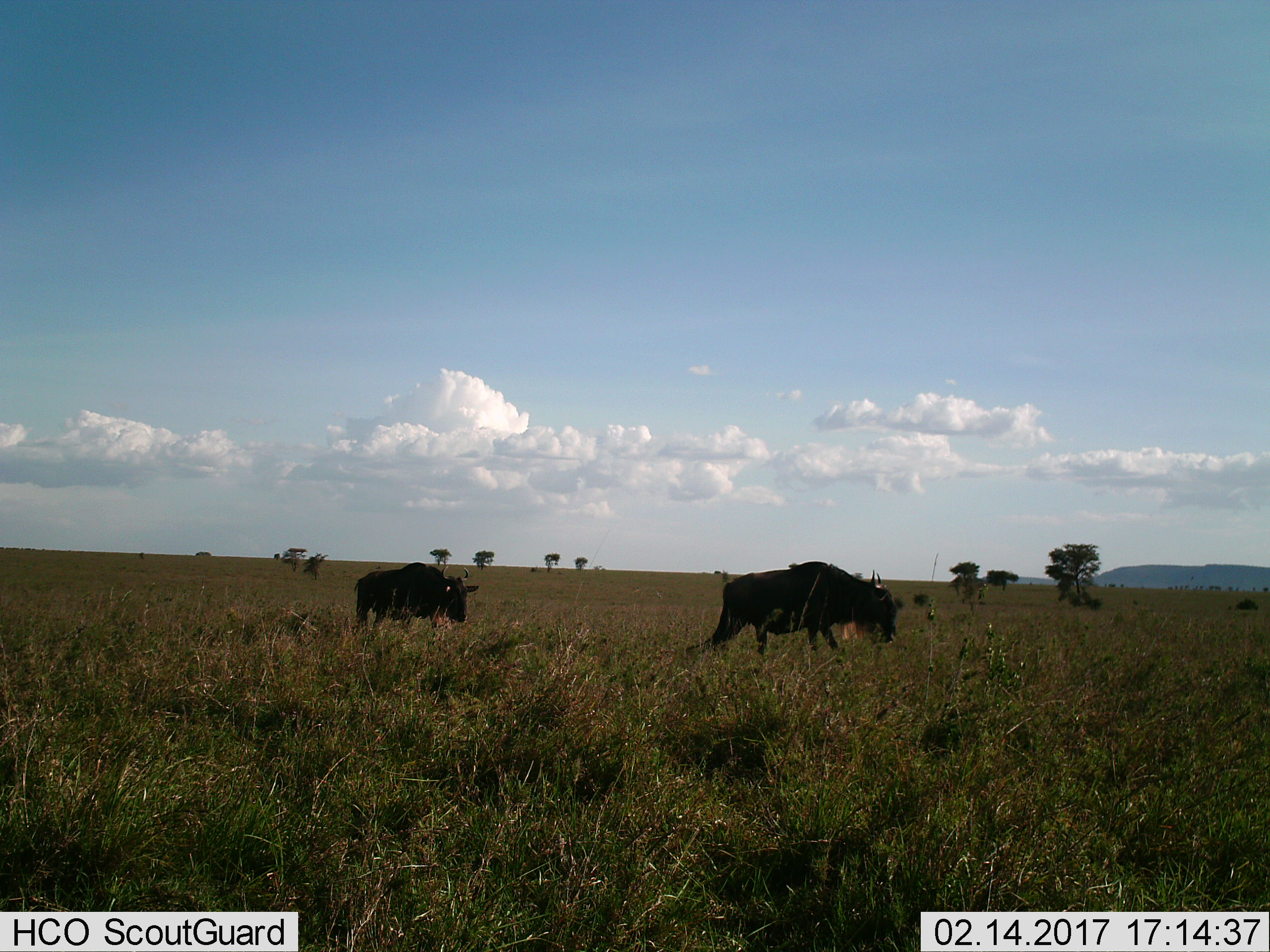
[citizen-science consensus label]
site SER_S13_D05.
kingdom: Animalia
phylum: Chordata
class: Mammalia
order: Artiodactyla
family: Bovidae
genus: Connochaetes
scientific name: Connochaetes taurinus taurinus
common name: blue wildebeest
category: wildebeestblue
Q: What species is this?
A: Wildebeestblue (blue wildebeest) (Connochaetes taurinus taurinus).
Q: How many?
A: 2.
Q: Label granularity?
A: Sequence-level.